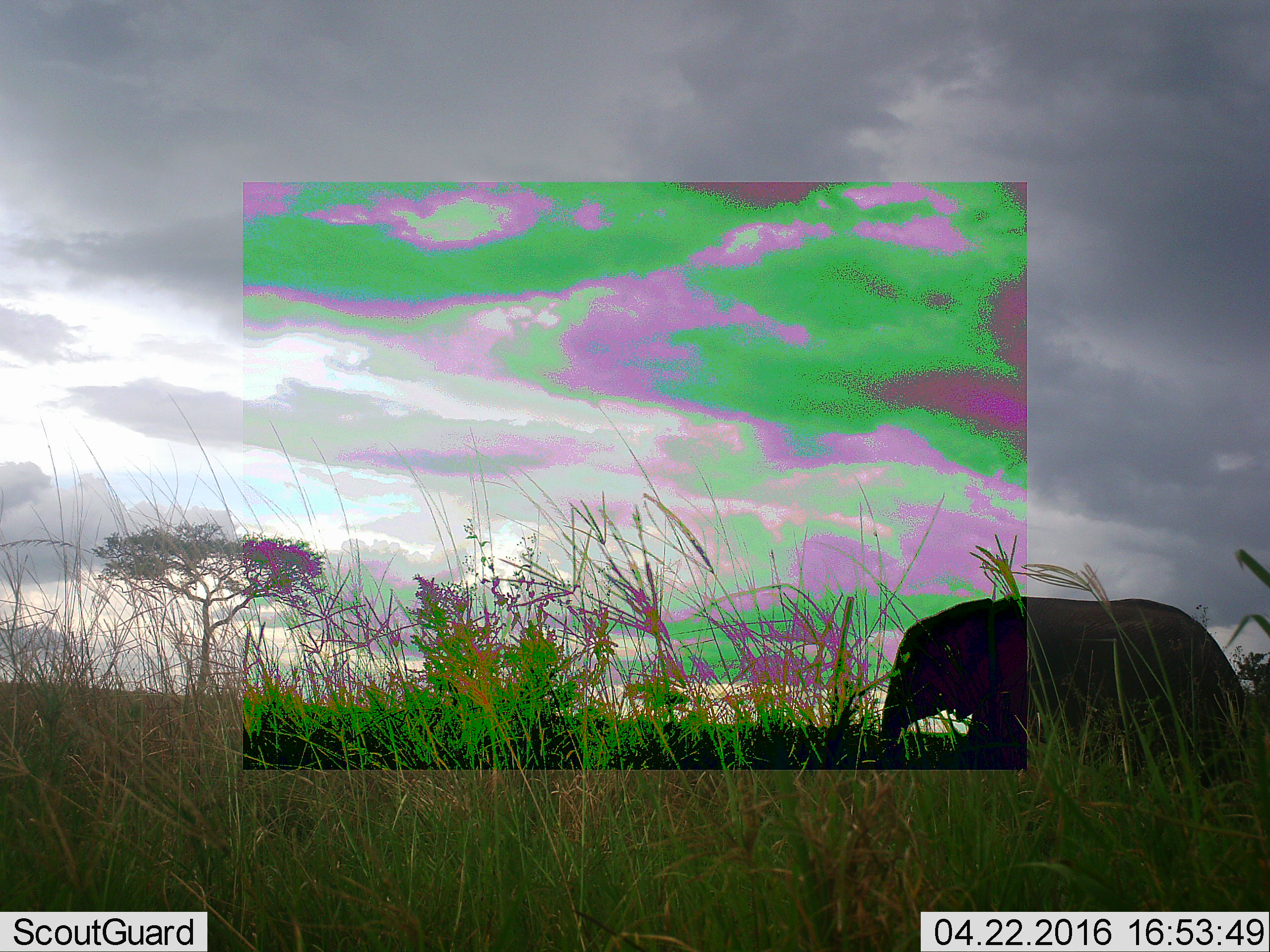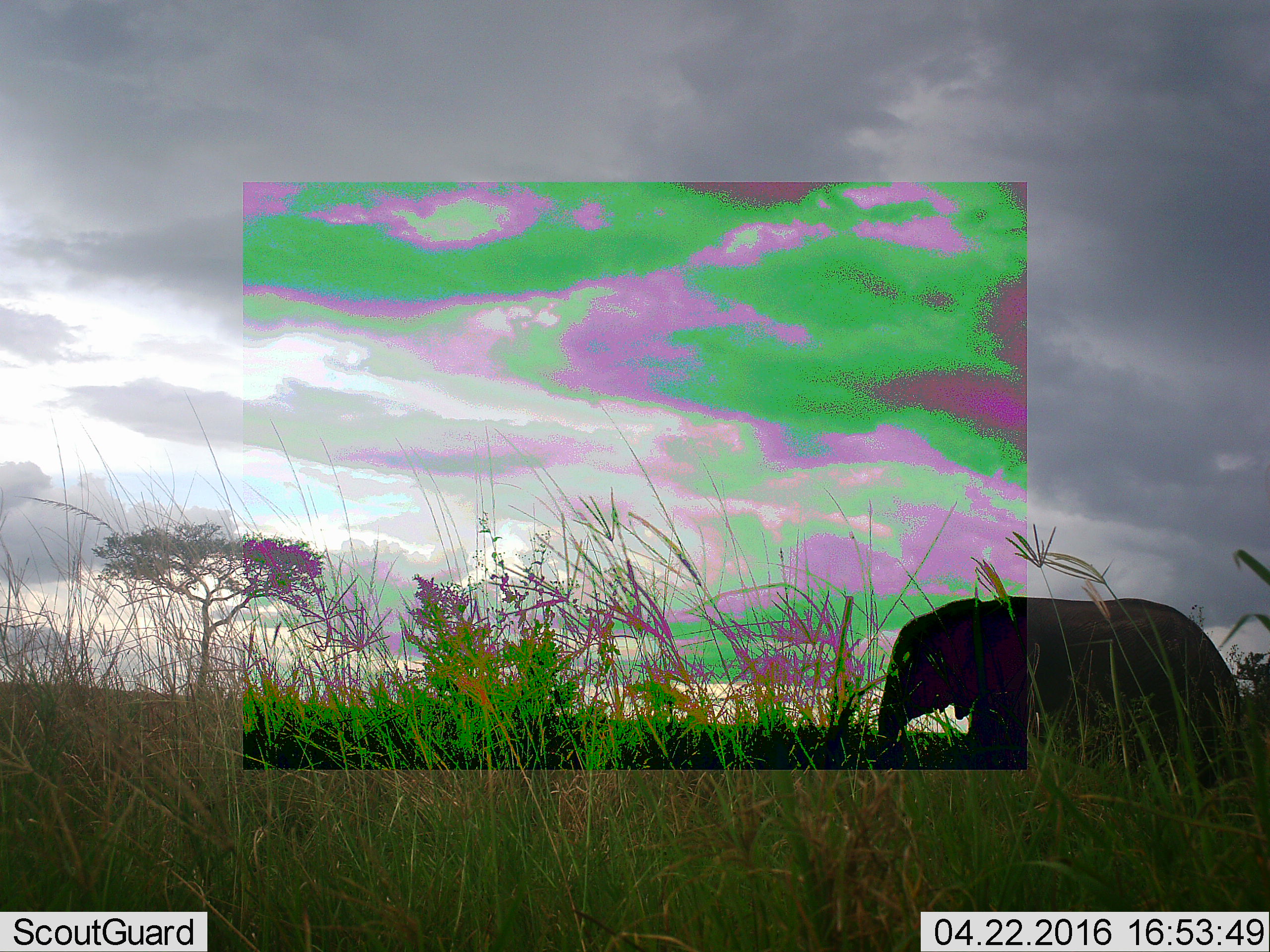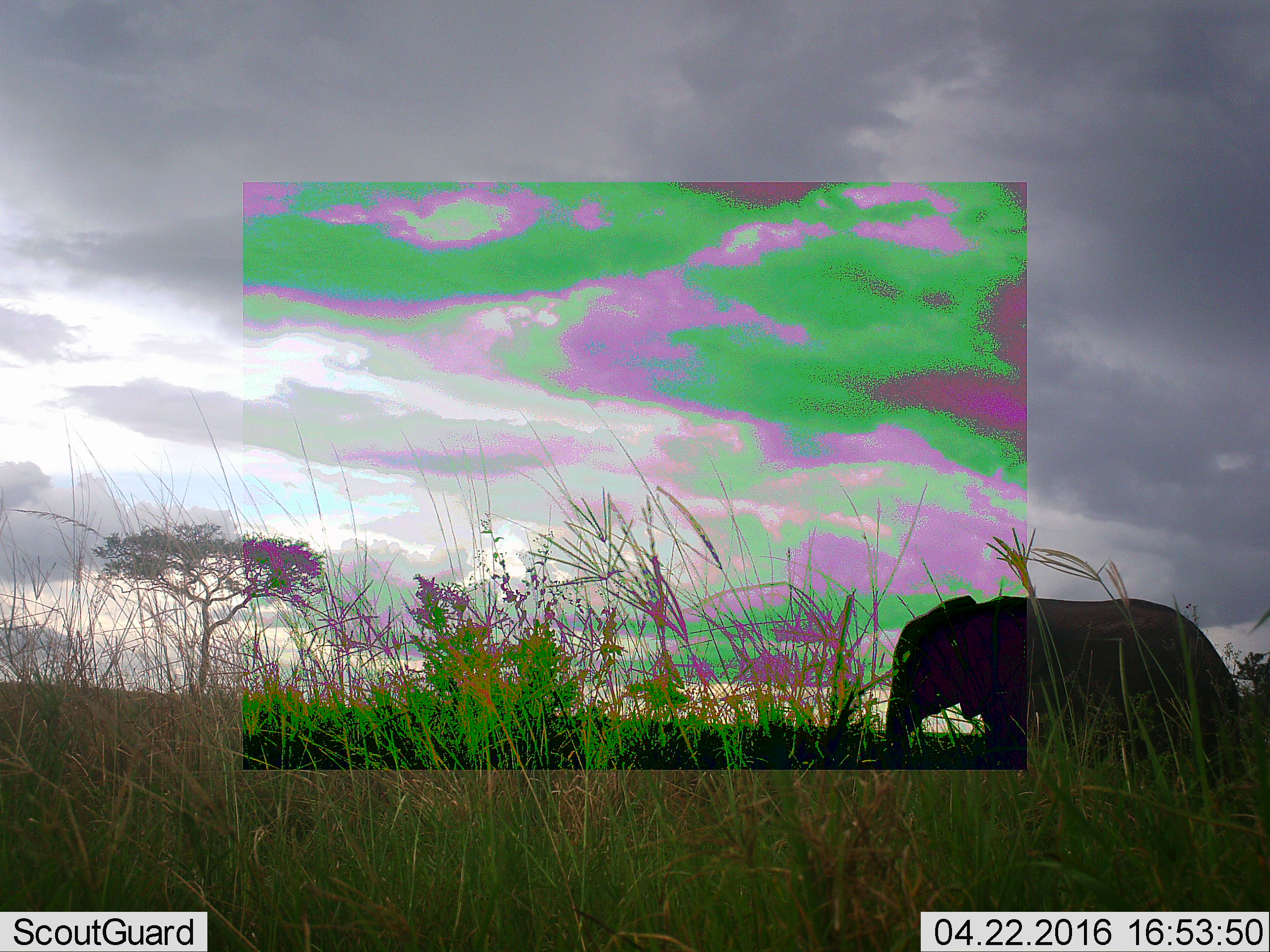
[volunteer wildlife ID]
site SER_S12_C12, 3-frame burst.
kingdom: Animalia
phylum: Chordata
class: Mammalia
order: Proboscidea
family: Elephantidae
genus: Loxodonta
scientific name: Loxodonta africana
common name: african bush elephant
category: elephant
Elephant (african bush elephant) (Loxodonta africana), count 1. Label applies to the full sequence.